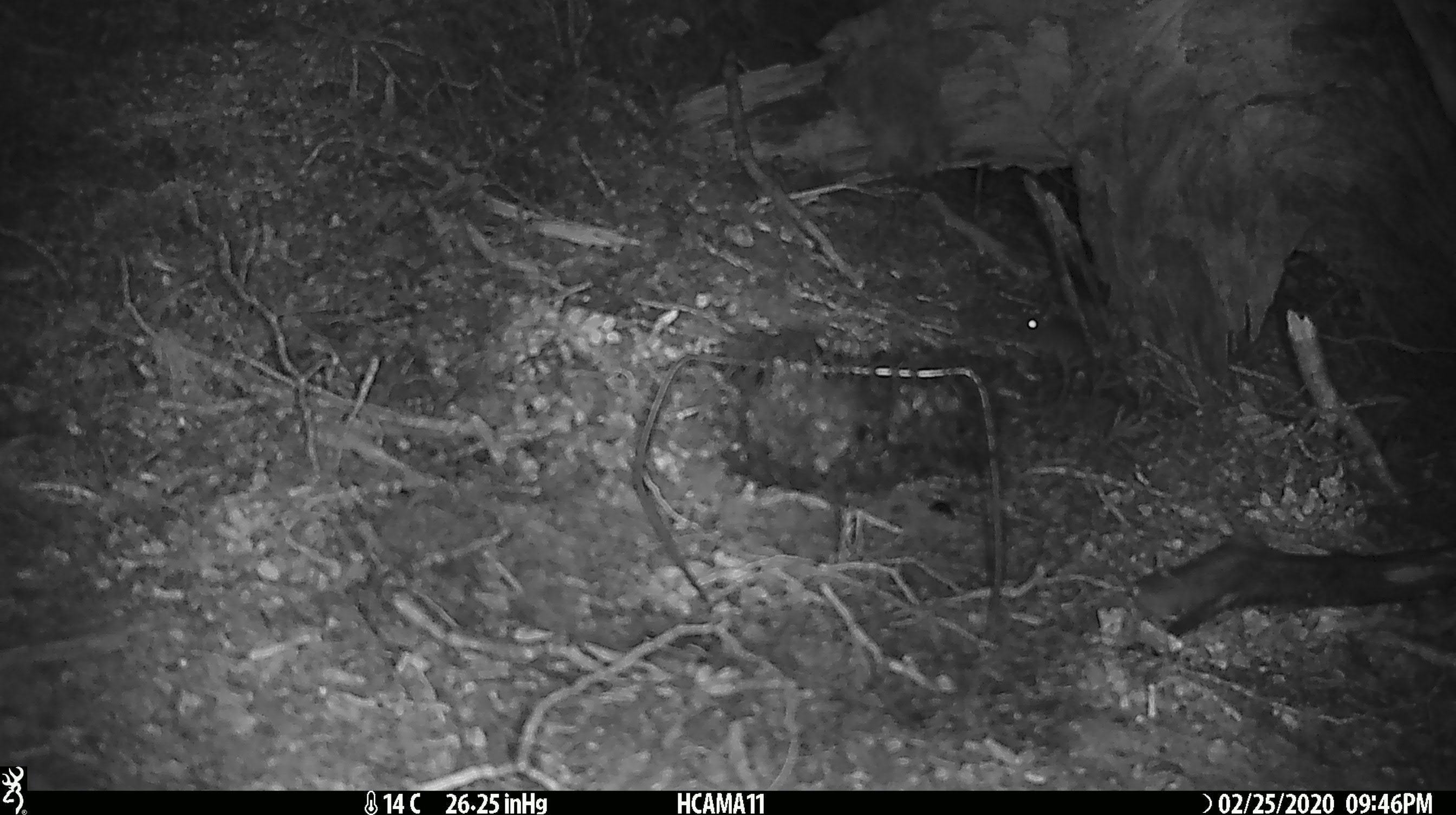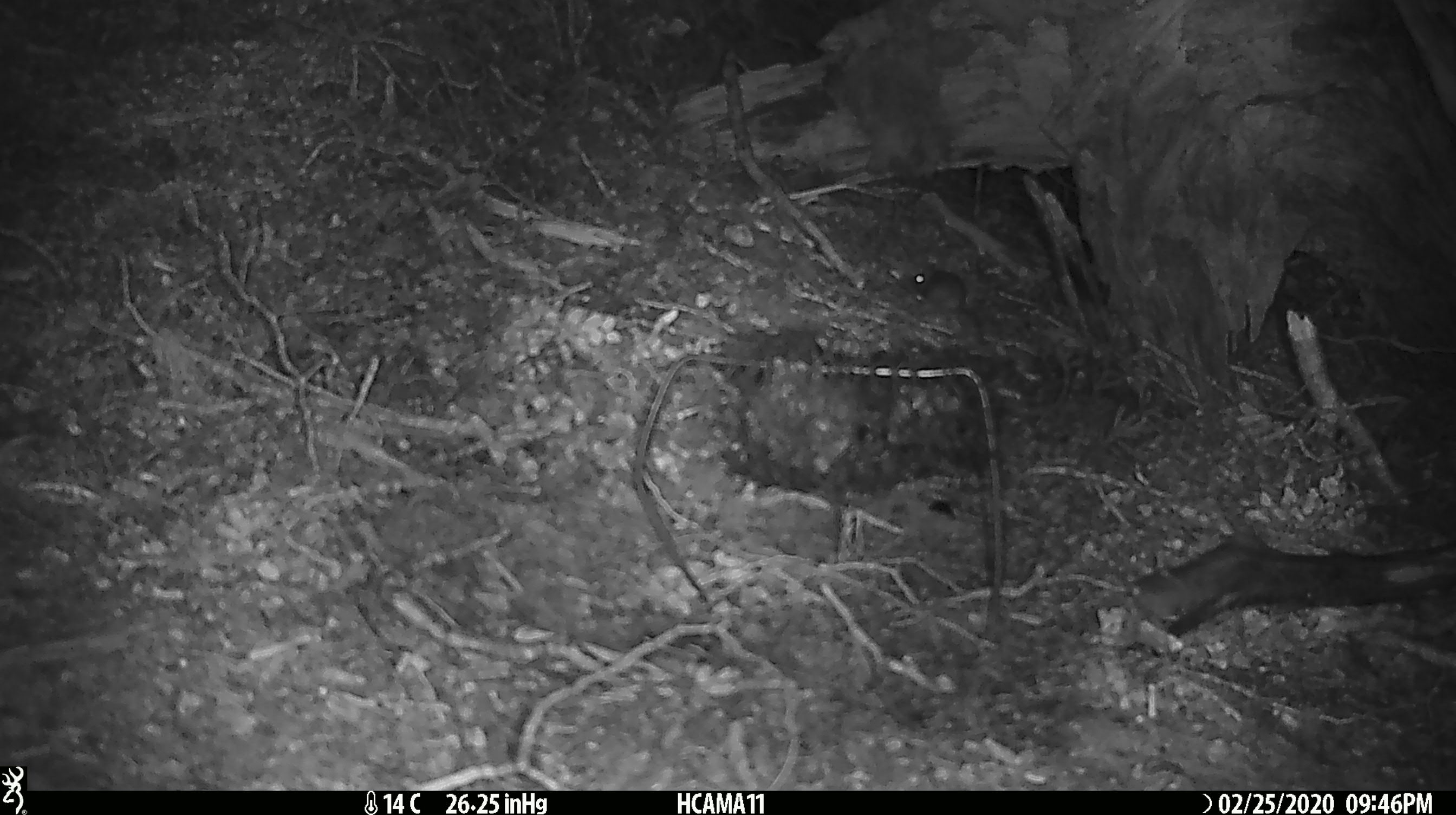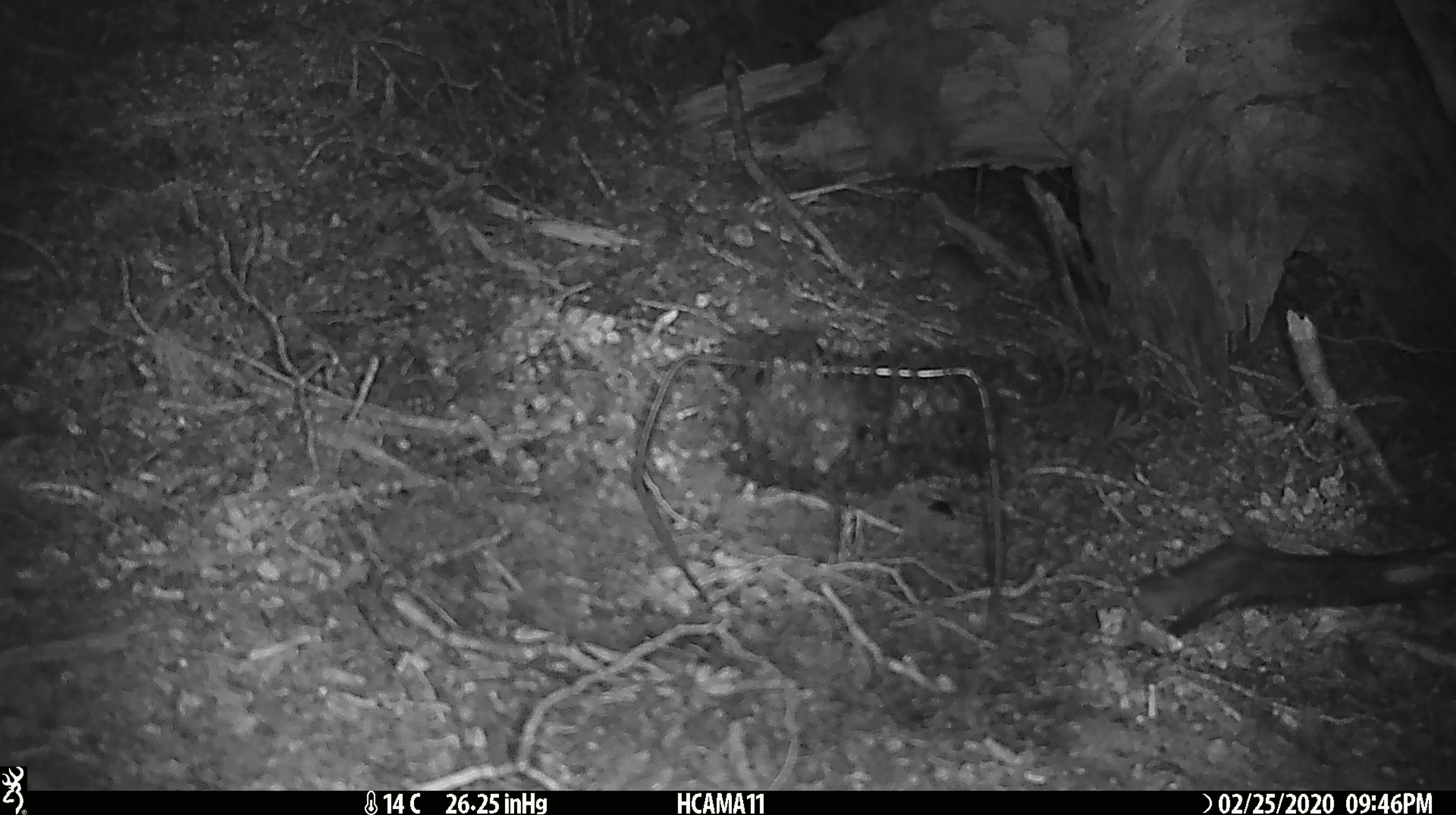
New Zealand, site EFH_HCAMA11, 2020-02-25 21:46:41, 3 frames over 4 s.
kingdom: Animalia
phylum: Chordata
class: Mammalia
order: Rodentia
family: Muridae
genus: Mus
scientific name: Mus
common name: mouse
Mouse (Mus).